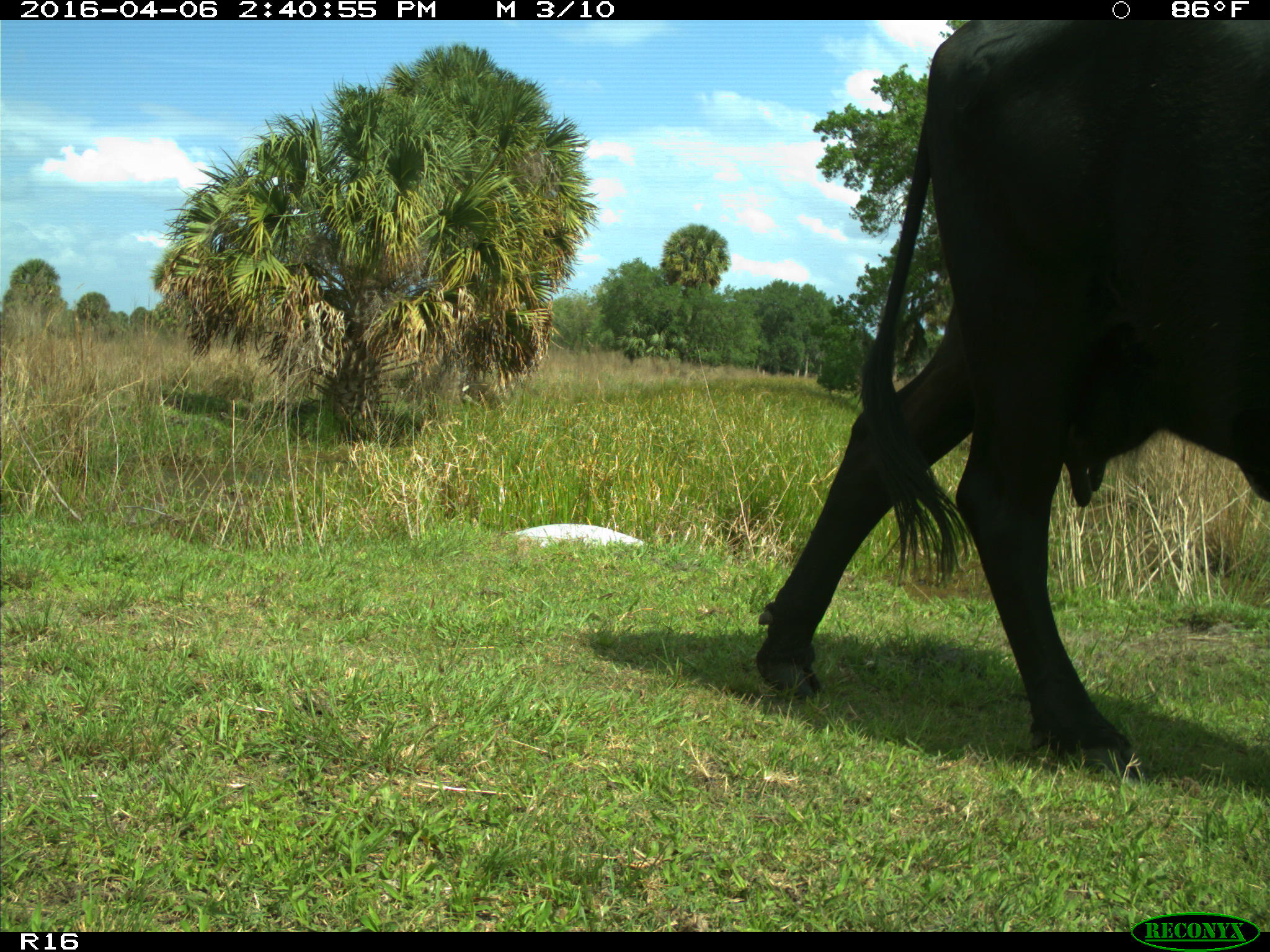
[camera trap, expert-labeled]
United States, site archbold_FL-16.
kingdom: Animalia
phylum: Chordata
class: Mammalia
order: Artiodactyla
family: Bovidae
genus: Bos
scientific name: Bos taurus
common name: domestic cow